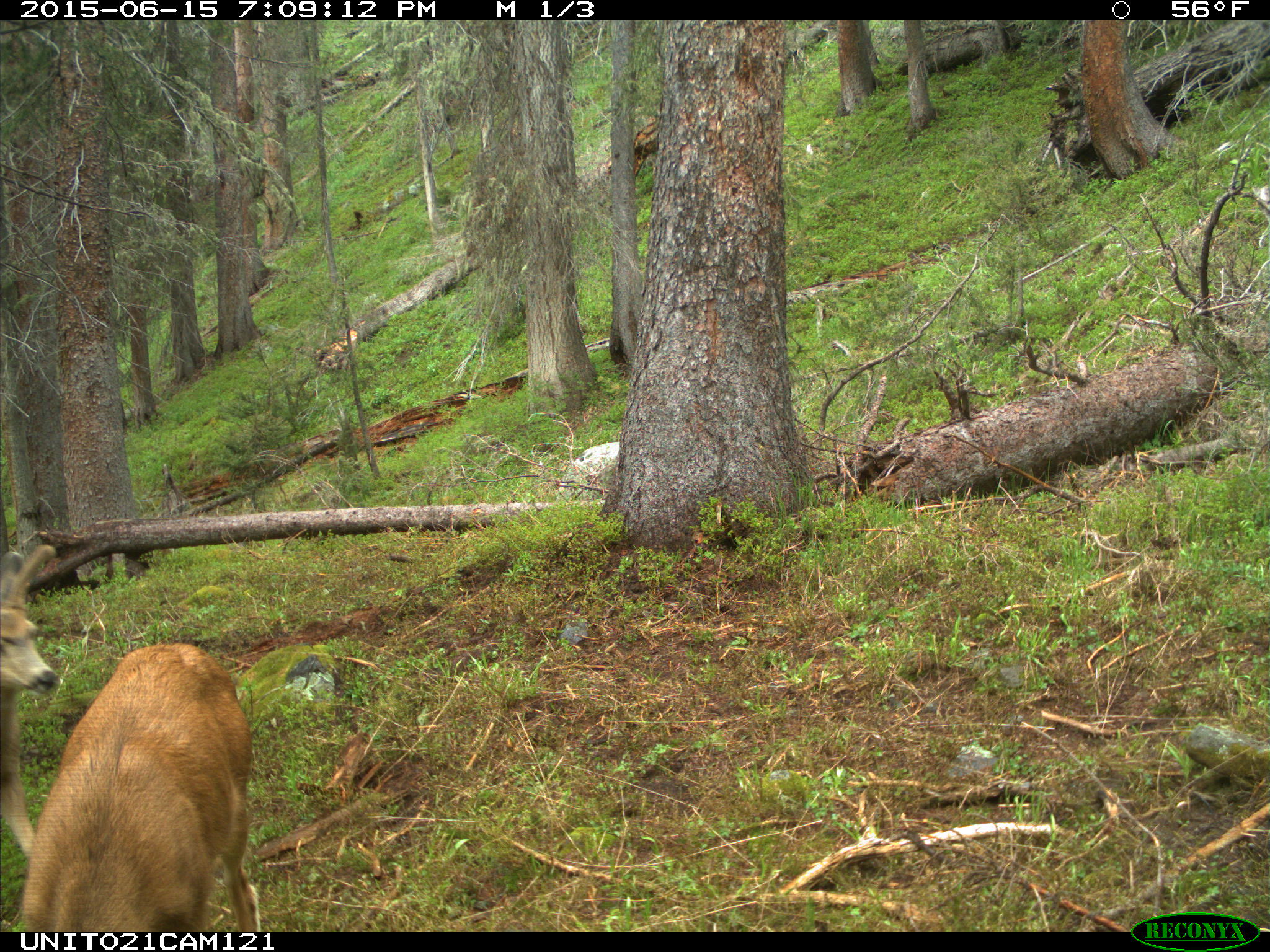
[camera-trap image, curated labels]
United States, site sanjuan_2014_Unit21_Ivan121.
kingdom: Animalia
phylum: Chordata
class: Mammalia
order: Artiodactyla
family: Cervidae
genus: Odocoileus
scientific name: Odocoileus hemionus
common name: mule deer